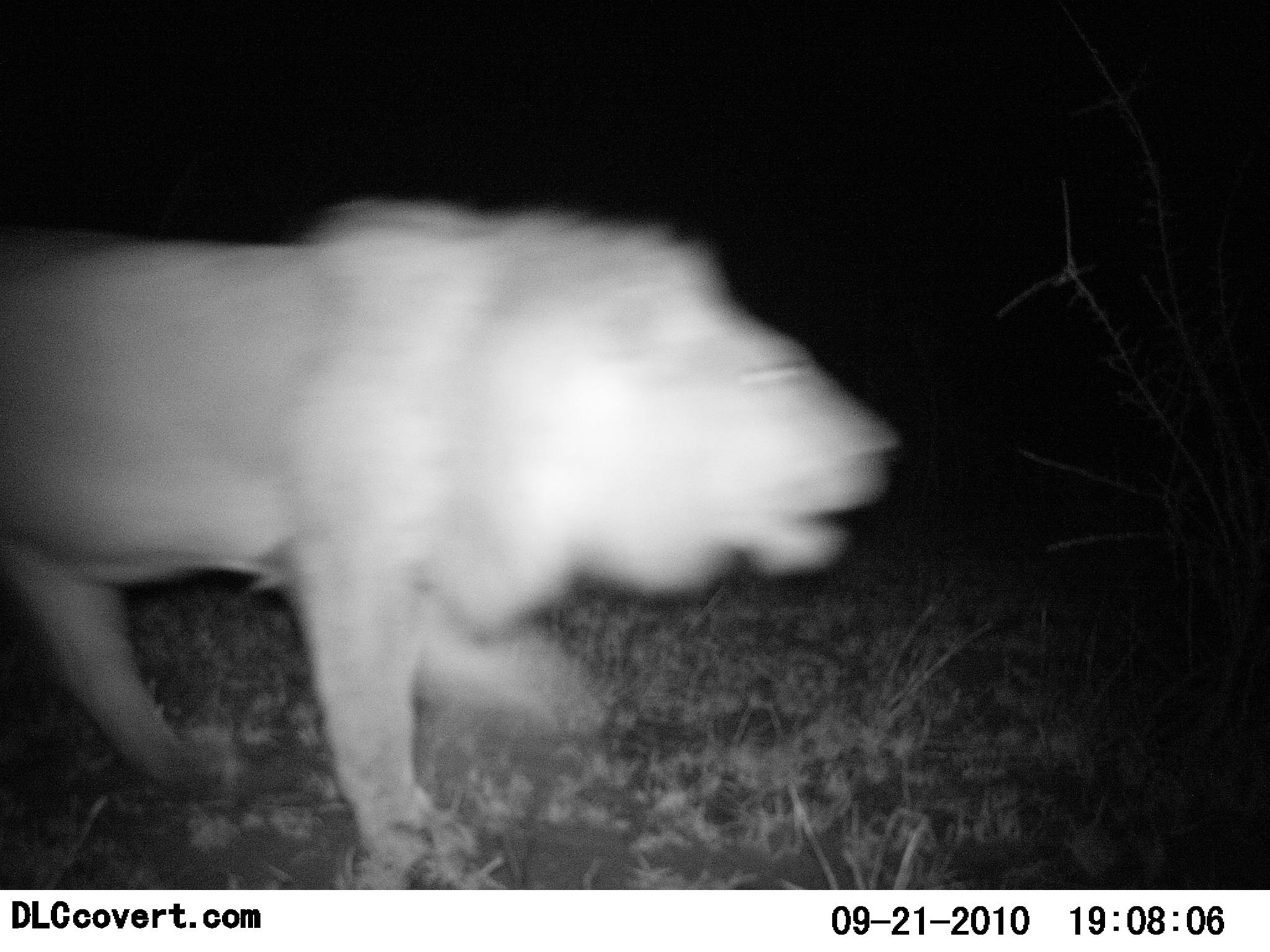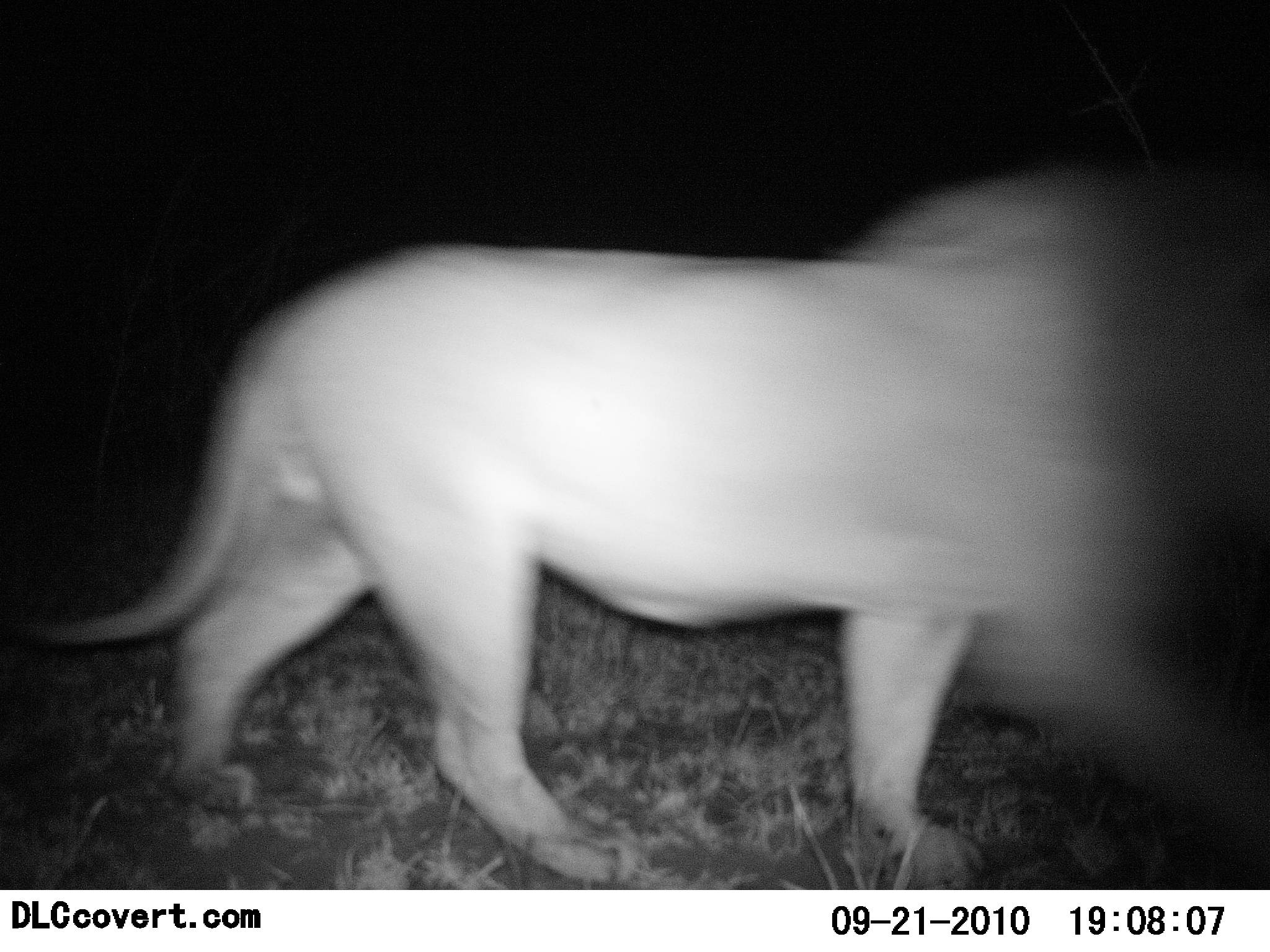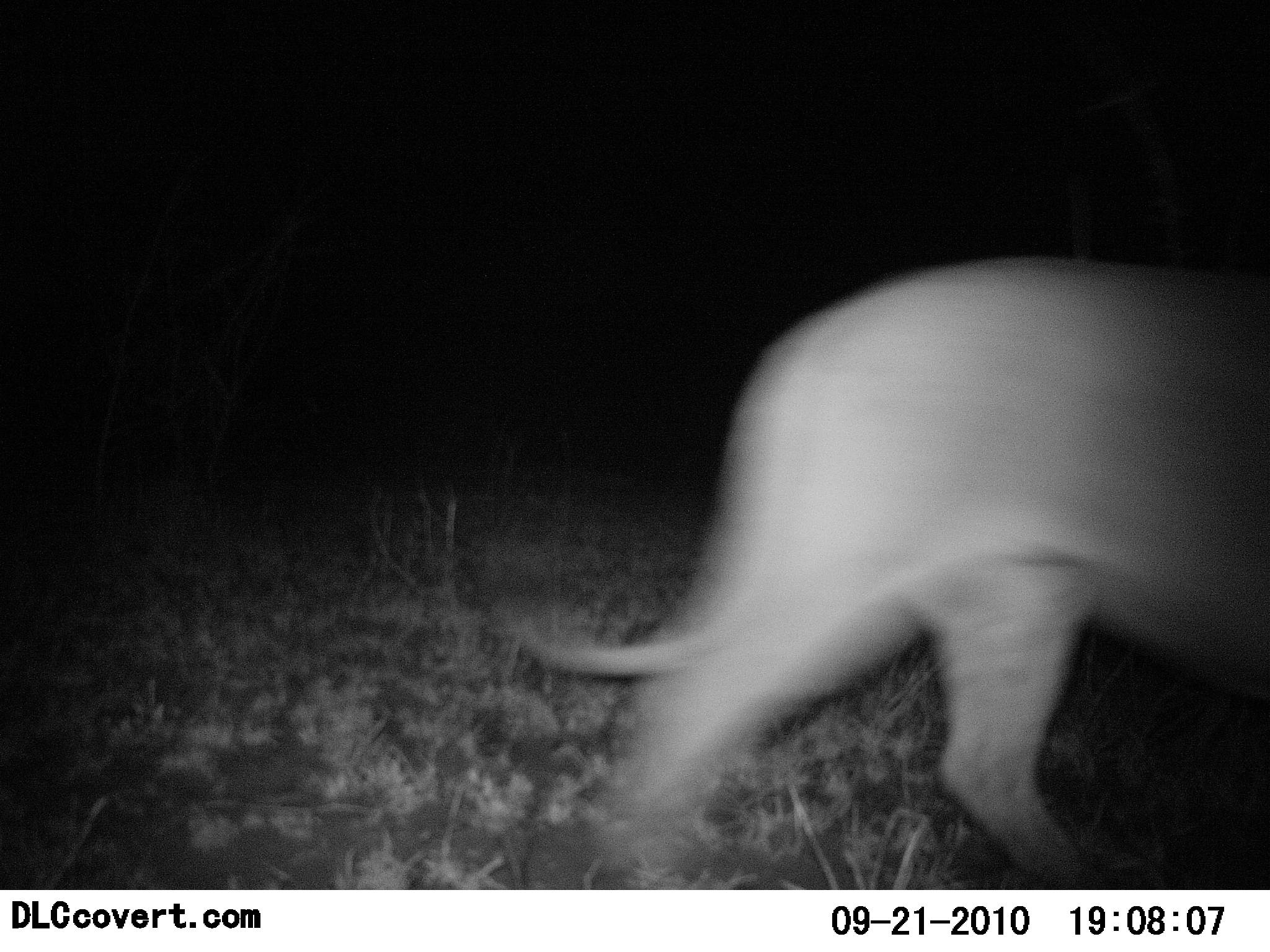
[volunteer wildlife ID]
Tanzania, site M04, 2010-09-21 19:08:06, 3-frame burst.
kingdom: Animalia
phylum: Chordata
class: Mammalia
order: Carnivora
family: Felidae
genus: Panthera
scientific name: Panthera leo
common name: lion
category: lionmale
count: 1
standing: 8%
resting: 0%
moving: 100%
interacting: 0%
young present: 0%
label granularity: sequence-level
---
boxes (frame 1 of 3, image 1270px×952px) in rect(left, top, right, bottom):
animal: rect(0, 197, 897, 880)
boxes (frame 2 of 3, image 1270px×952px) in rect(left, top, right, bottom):
animal: rect(9, 173, 1270, 882)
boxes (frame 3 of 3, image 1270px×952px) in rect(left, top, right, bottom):
animal: rect(499, 252, 1270, 891)